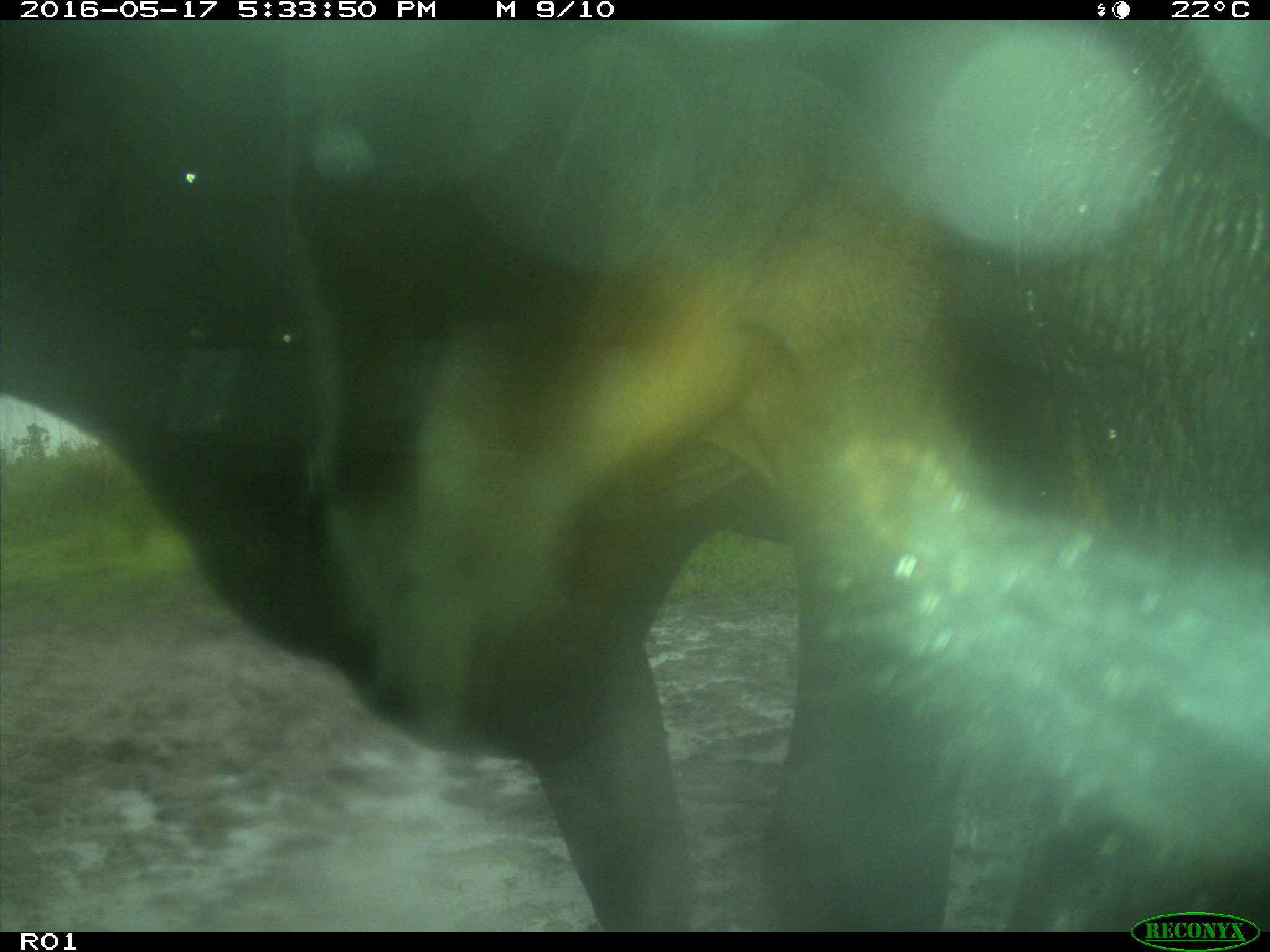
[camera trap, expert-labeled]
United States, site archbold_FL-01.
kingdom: Animalia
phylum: Chordata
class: Mammalia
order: Artiodactyla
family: Bovidae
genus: Bos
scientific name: Bos taurus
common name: domestic cow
Bos taurus (domestic cow).